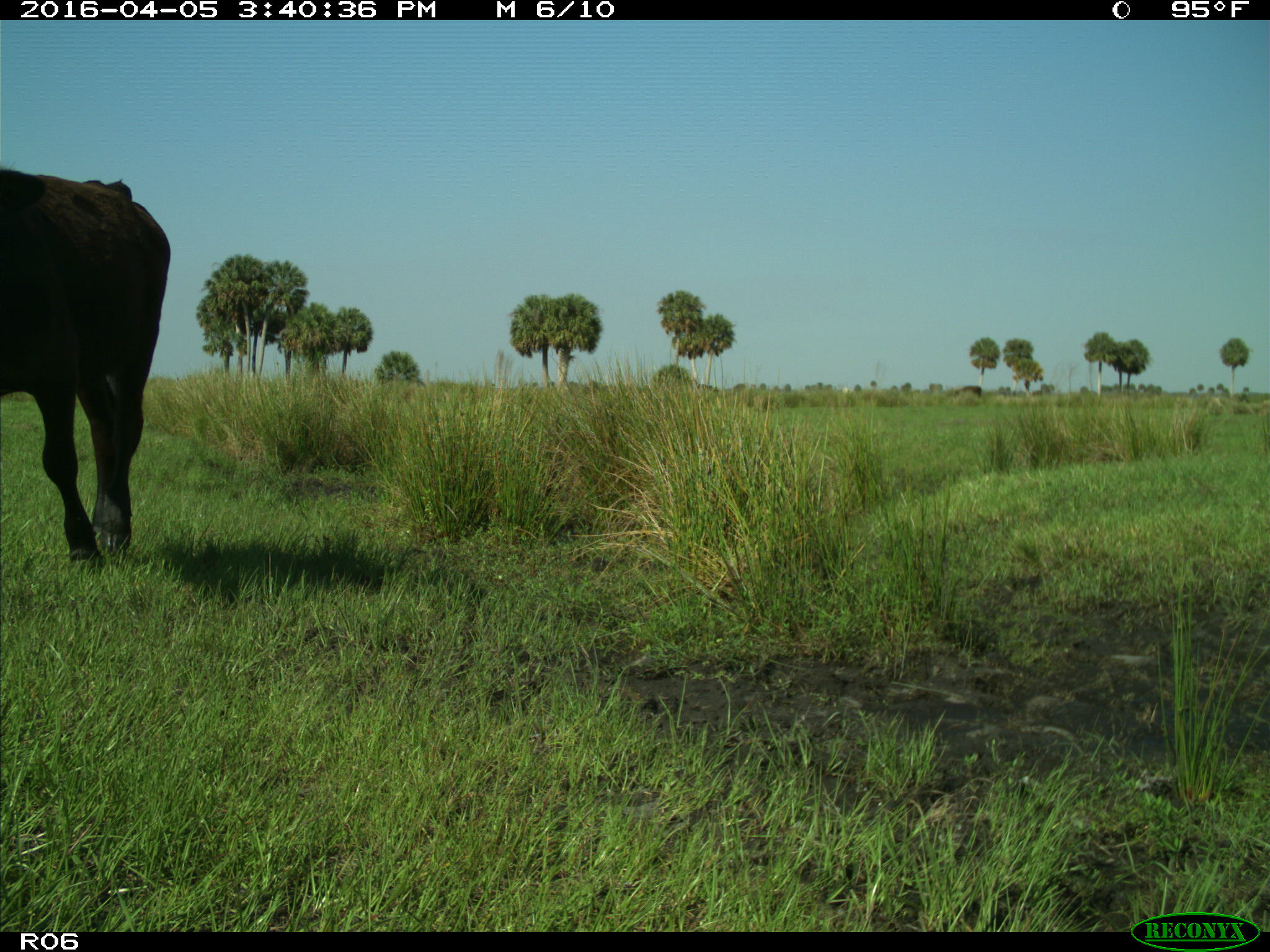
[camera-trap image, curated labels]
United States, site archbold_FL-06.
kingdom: Animalia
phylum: Chordata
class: Mammalia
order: Artiodactyla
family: Bovidae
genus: Bos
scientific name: Bos taurus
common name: domestic cow